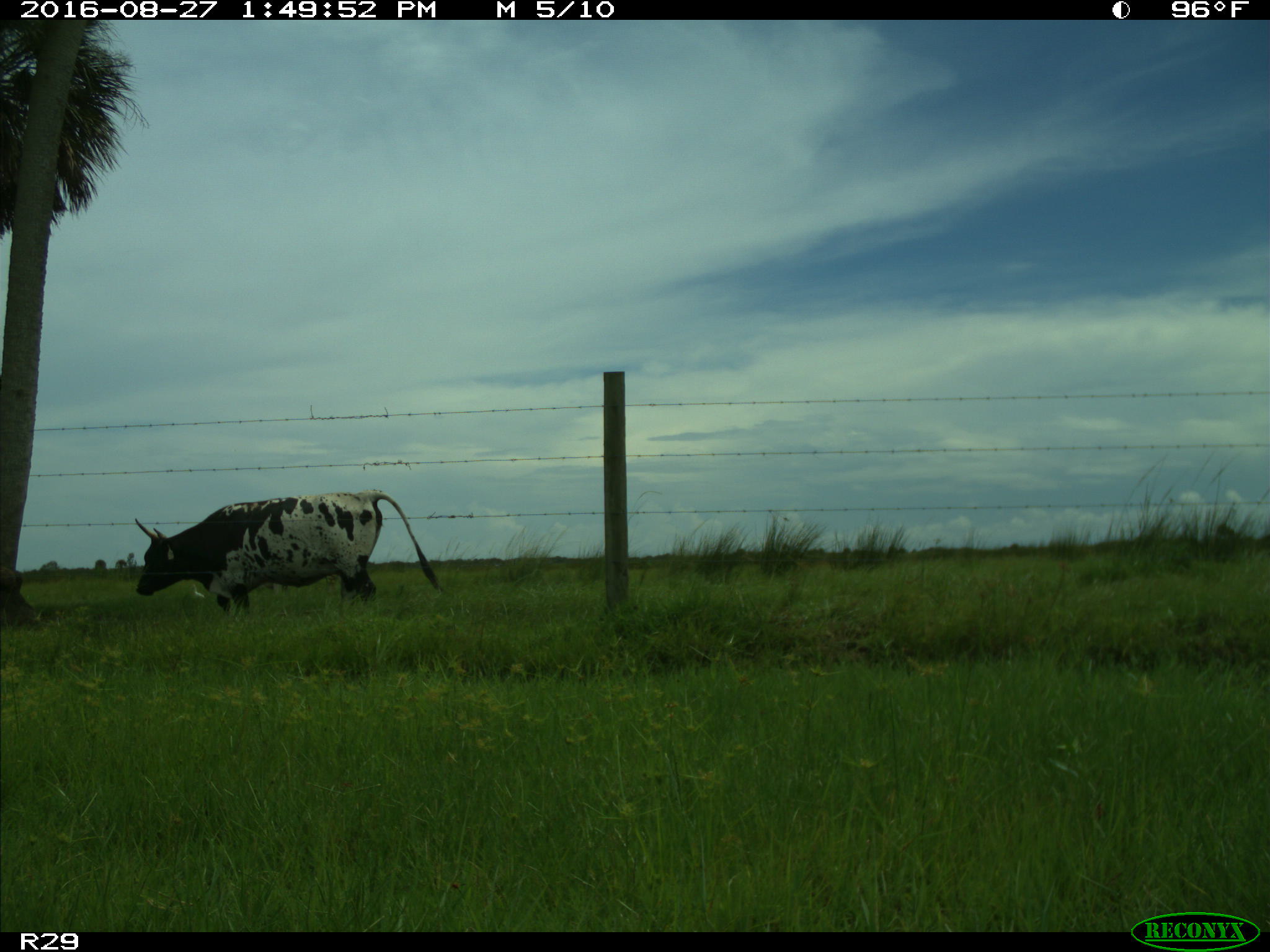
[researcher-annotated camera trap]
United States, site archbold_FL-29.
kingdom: Animalia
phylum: Chordata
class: Mammalia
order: Artiodactyla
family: Bovidae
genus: Bos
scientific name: Bos taurus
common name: domestic cow